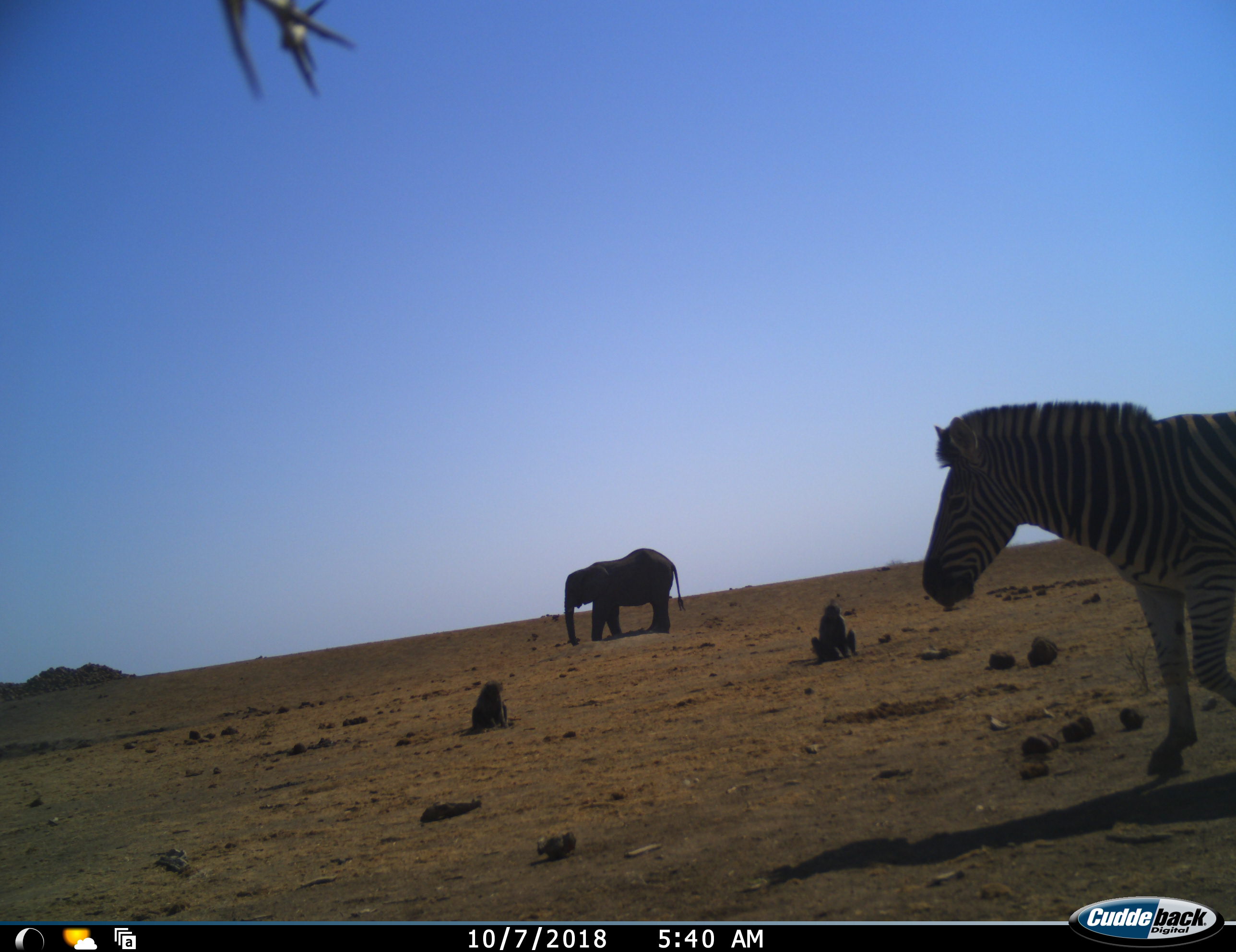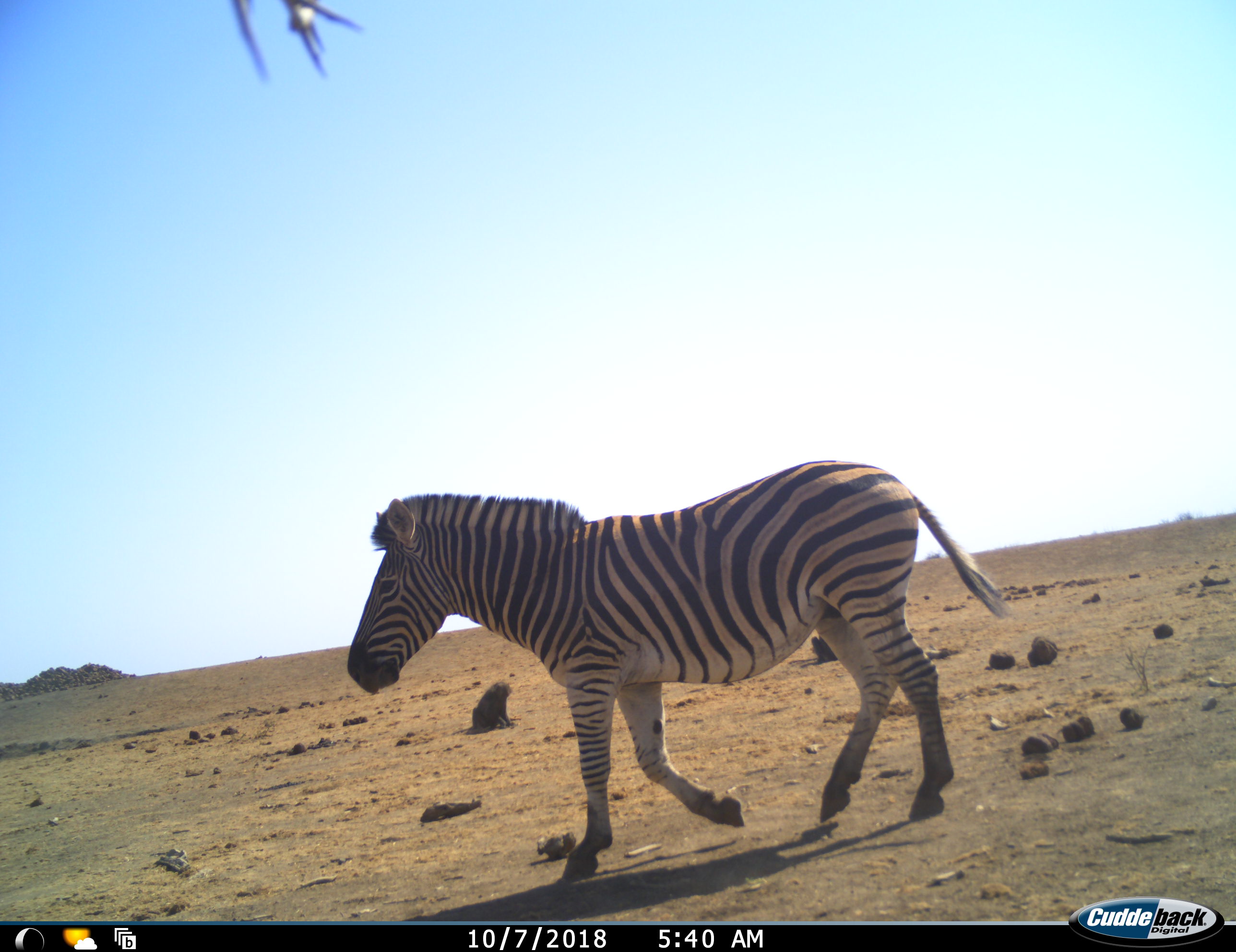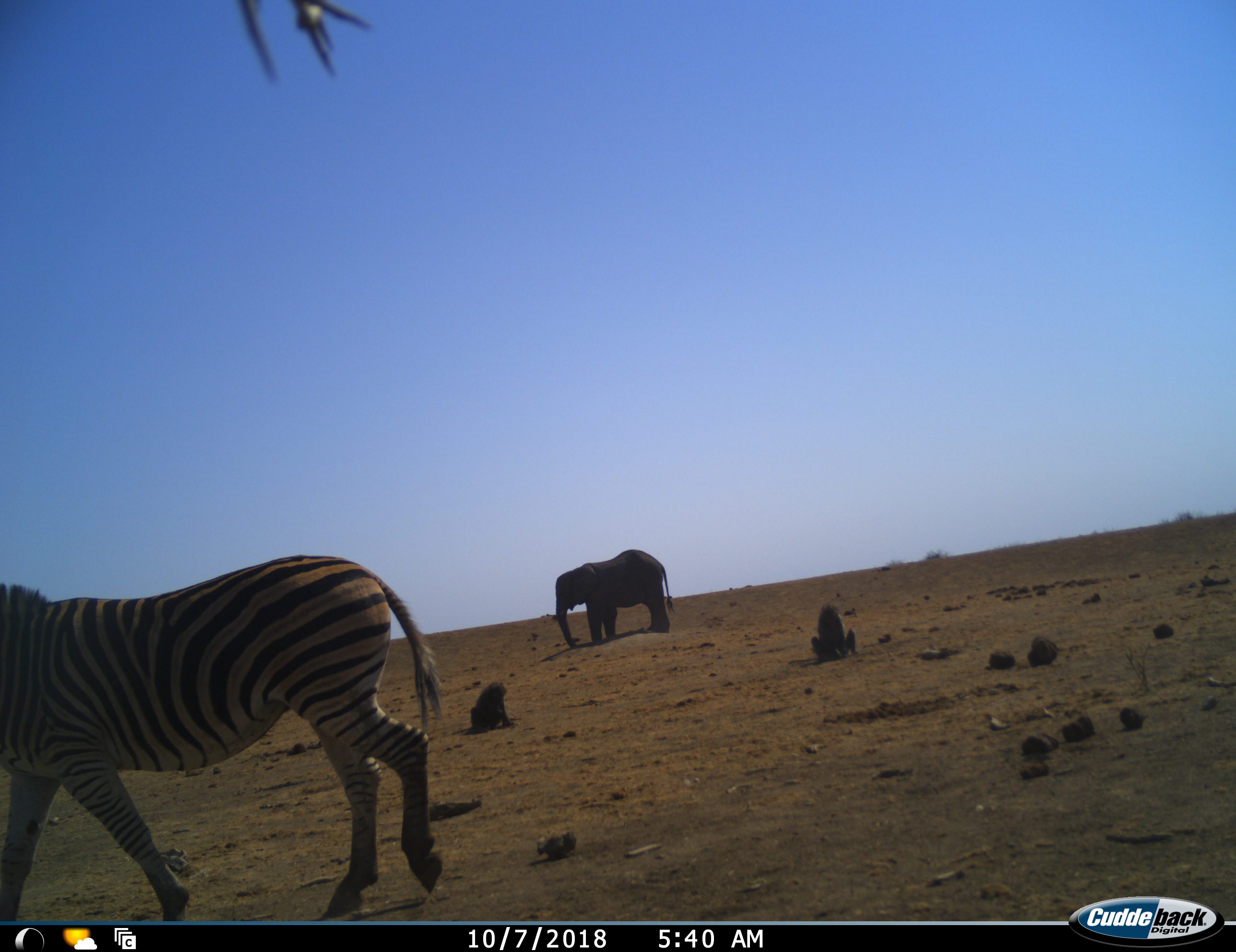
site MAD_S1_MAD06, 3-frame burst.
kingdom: Animalia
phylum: Chordata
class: Mammalia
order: Primates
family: Cercopithecidae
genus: Papio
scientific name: Papio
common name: baboon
Baboon (Papio), count 2. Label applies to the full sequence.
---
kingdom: Animalia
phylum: Chordata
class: Mammalia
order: Proboscidea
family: Elephantidae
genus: Loxodonta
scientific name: Loxodonta africana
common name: african bush elephant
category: elephant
Elephant (african bush elephant) (Loxodonta africana), count 1. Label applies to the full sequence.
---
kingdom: Animalia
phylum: Chordata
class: Mammalia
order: Perissodactyla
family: Equidae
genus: Equus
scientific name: Equus quagga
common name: plains zebra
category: zebraplains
Zebraplains (plains zebra) (Equus quagga), count 1. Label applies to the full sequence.